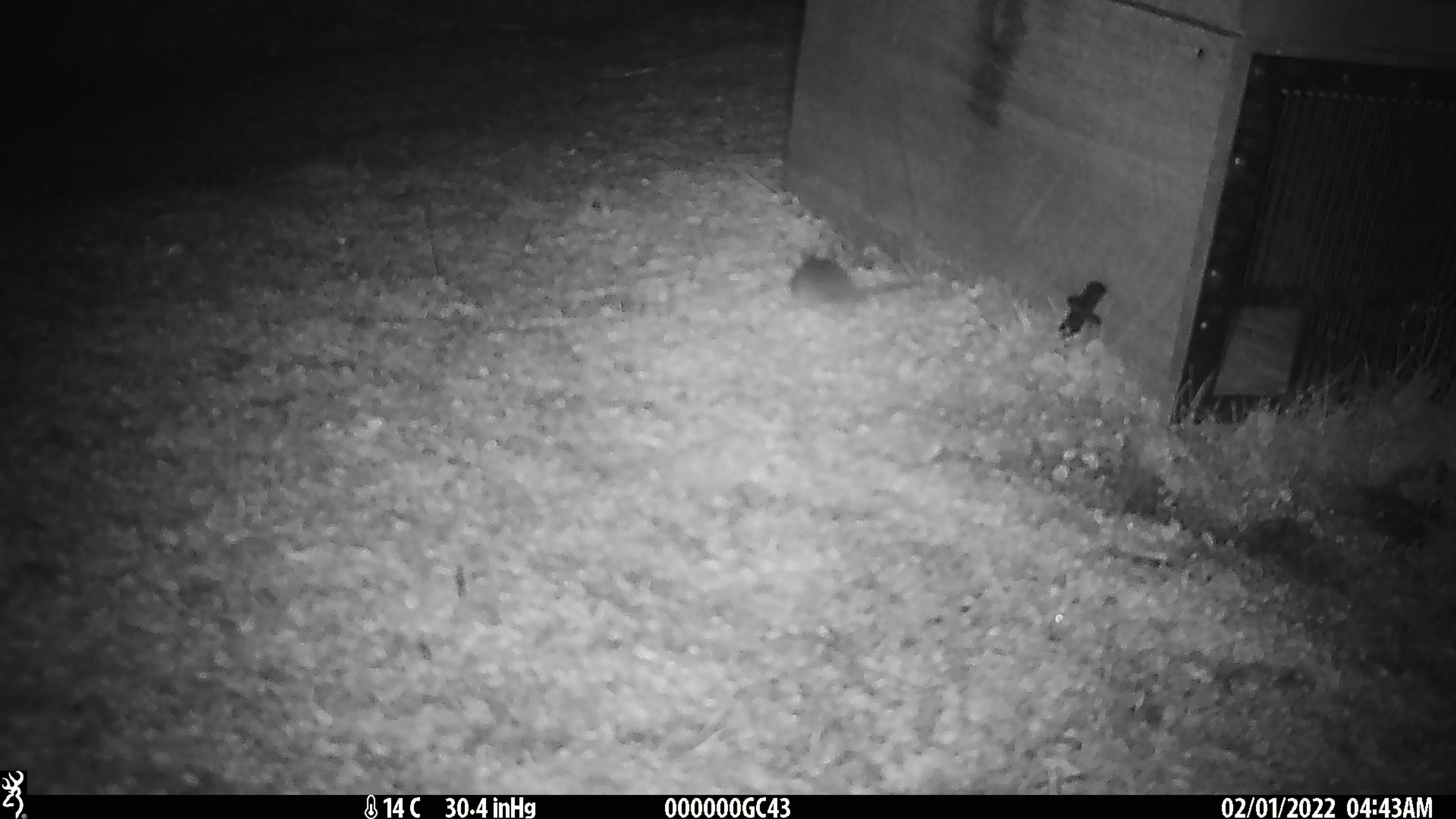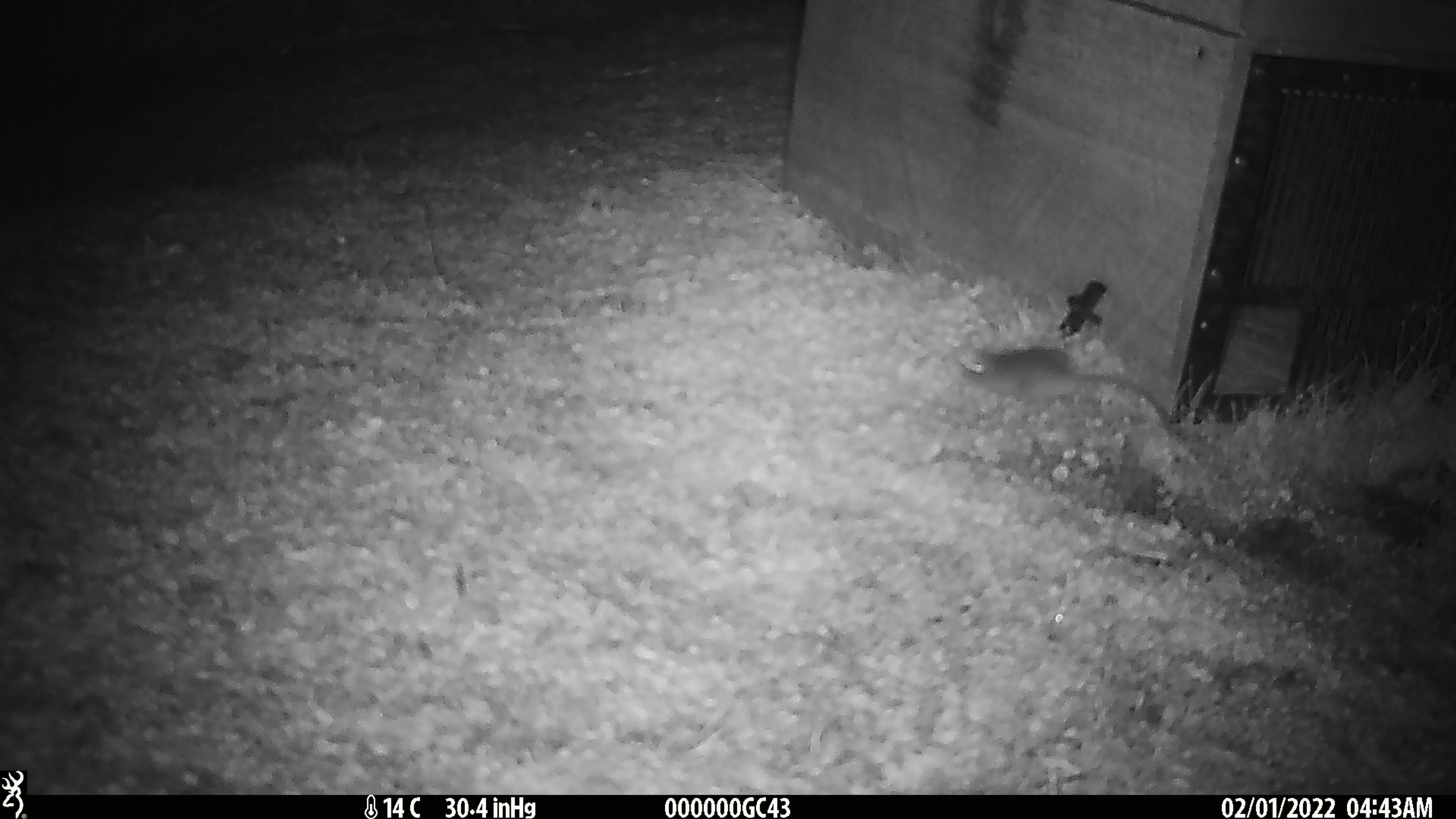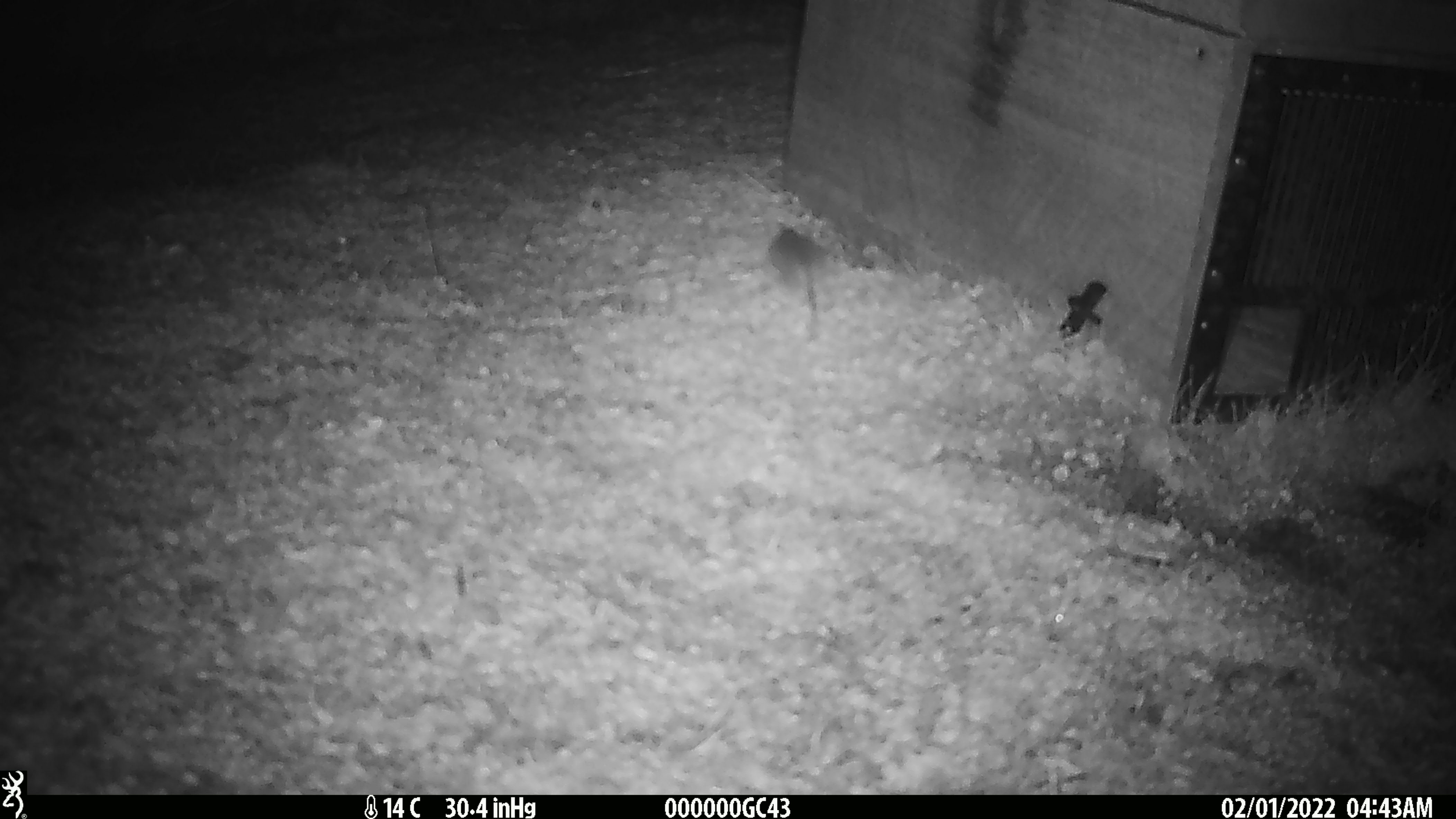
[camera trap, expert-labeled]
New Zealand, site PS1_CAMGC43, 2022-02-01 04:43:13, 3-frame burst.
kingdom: Animalia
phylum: Chordata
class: Mammalia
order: Rodentia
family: Muridae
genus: Mus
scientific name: Mus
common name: mouse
Mouse (Mus).